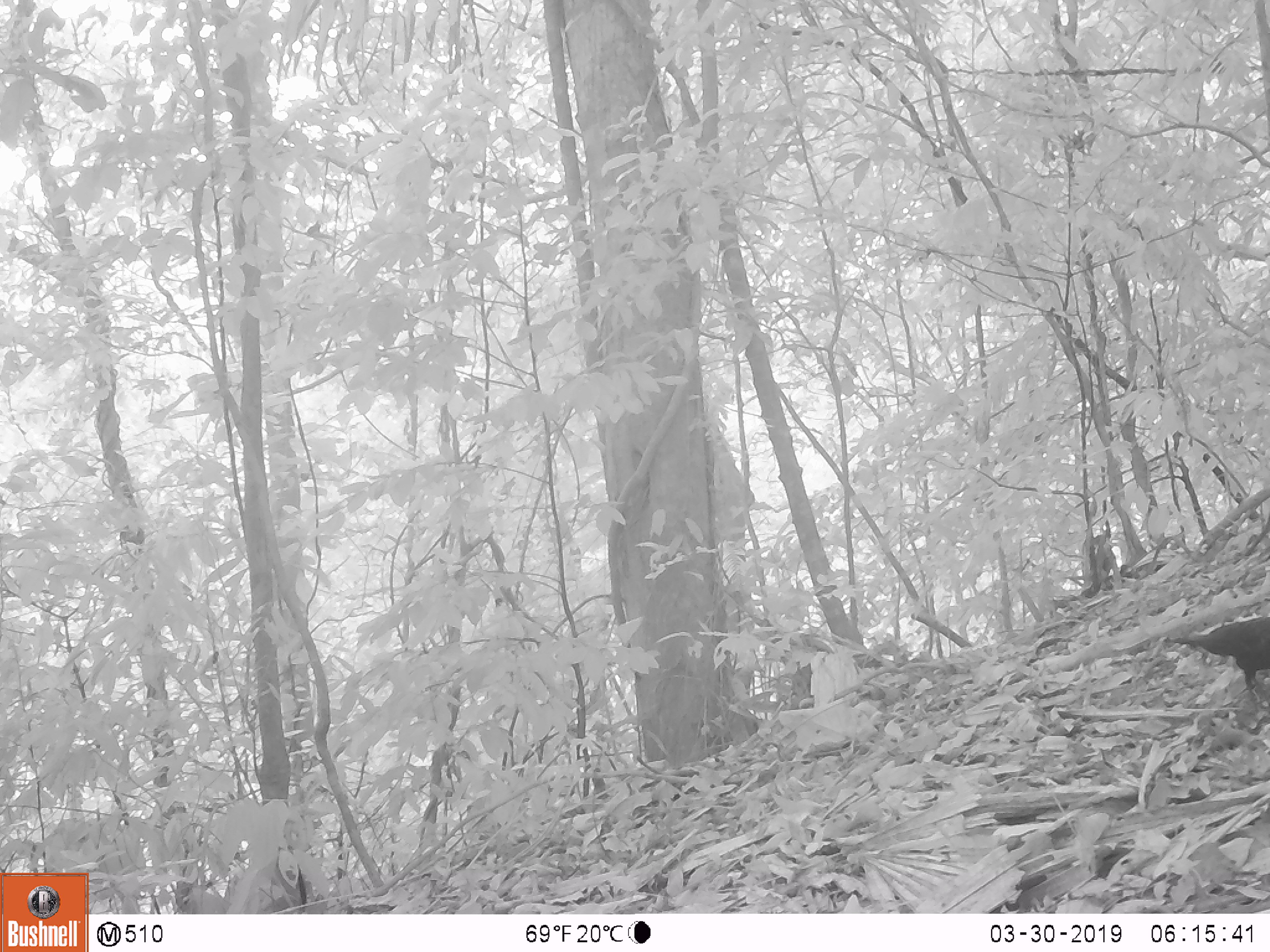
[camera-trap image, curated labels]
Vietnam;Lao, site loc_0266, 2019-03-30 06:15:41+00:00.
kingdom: Animalia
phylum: Chordata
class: Aves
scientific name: Aves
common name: bird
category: unidentified bird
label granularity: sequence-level